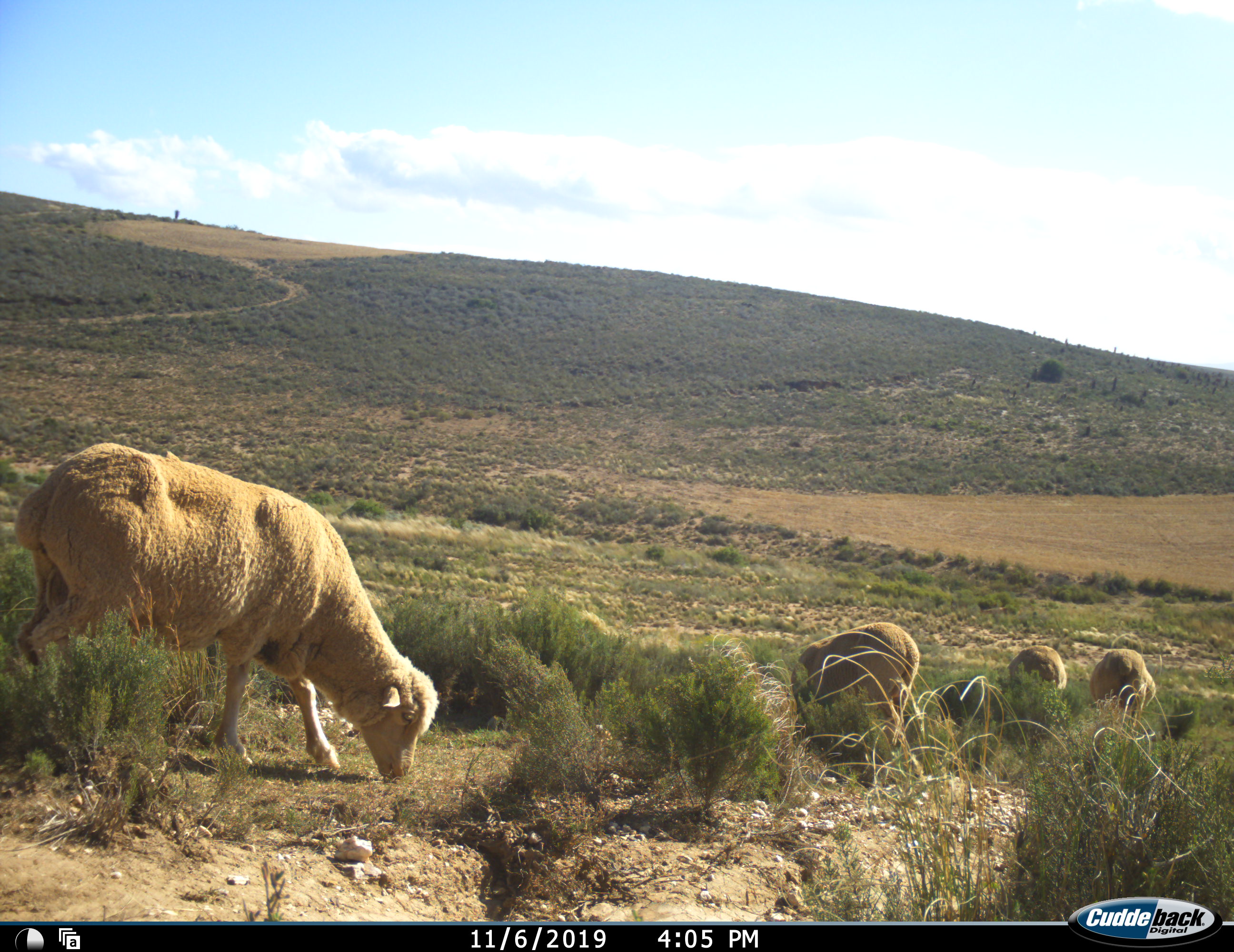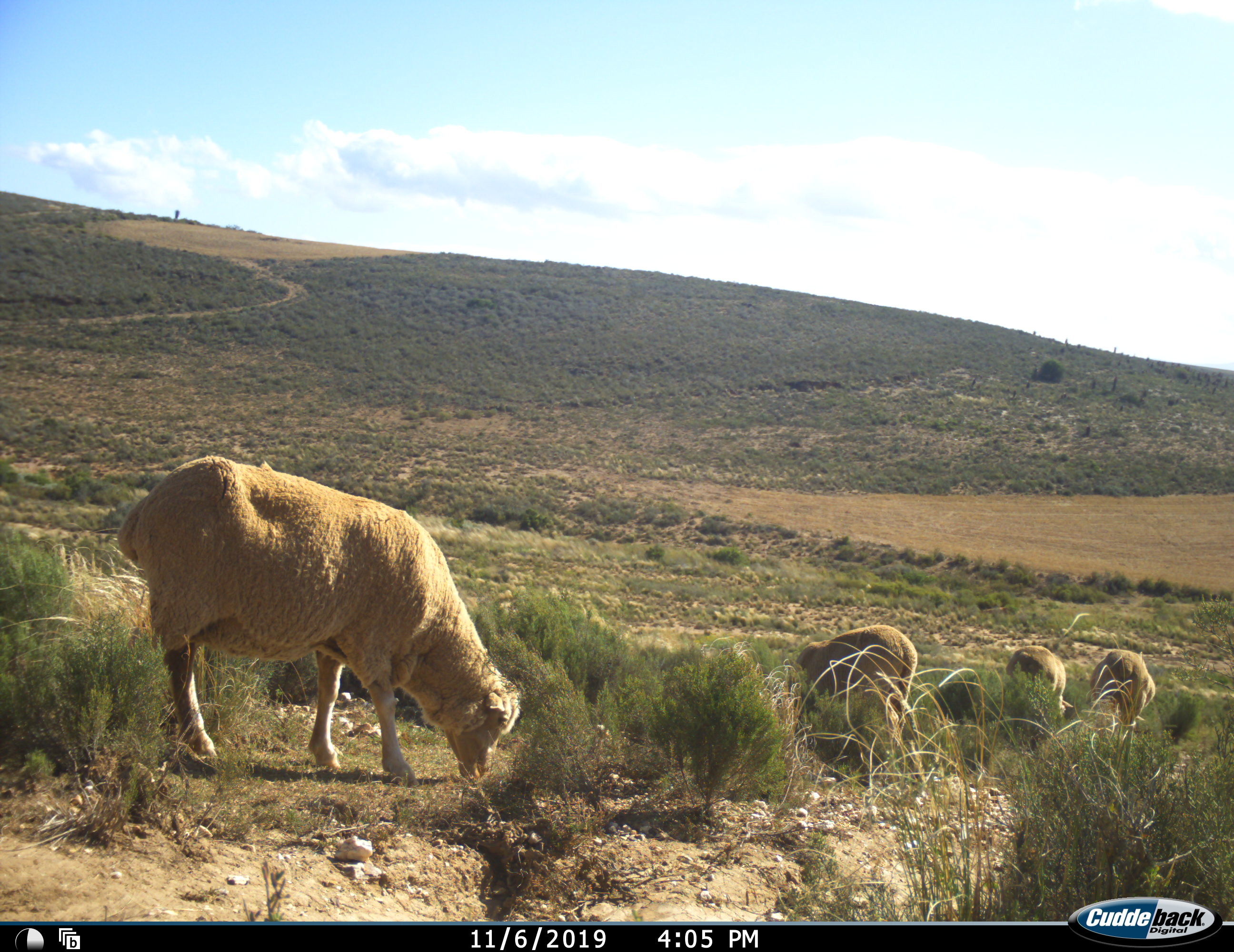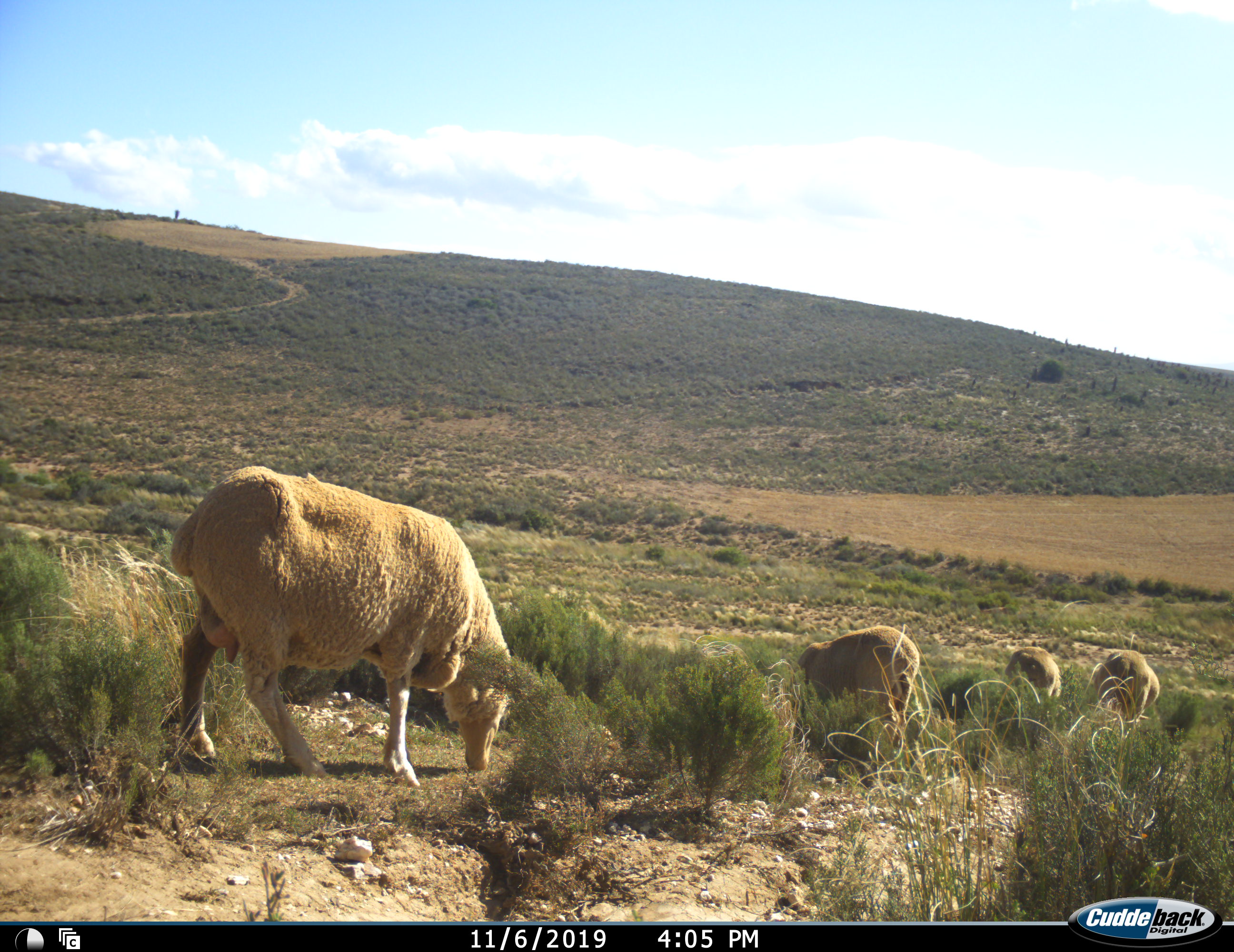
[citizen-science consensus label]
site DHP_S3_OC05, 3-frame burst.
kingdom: Animalia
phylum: Chordata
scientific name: Vertebrata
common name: domestic animal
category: domesticanimal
Domesticanimal (domestic animal) (Vertebrata), count 4. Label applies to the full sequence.